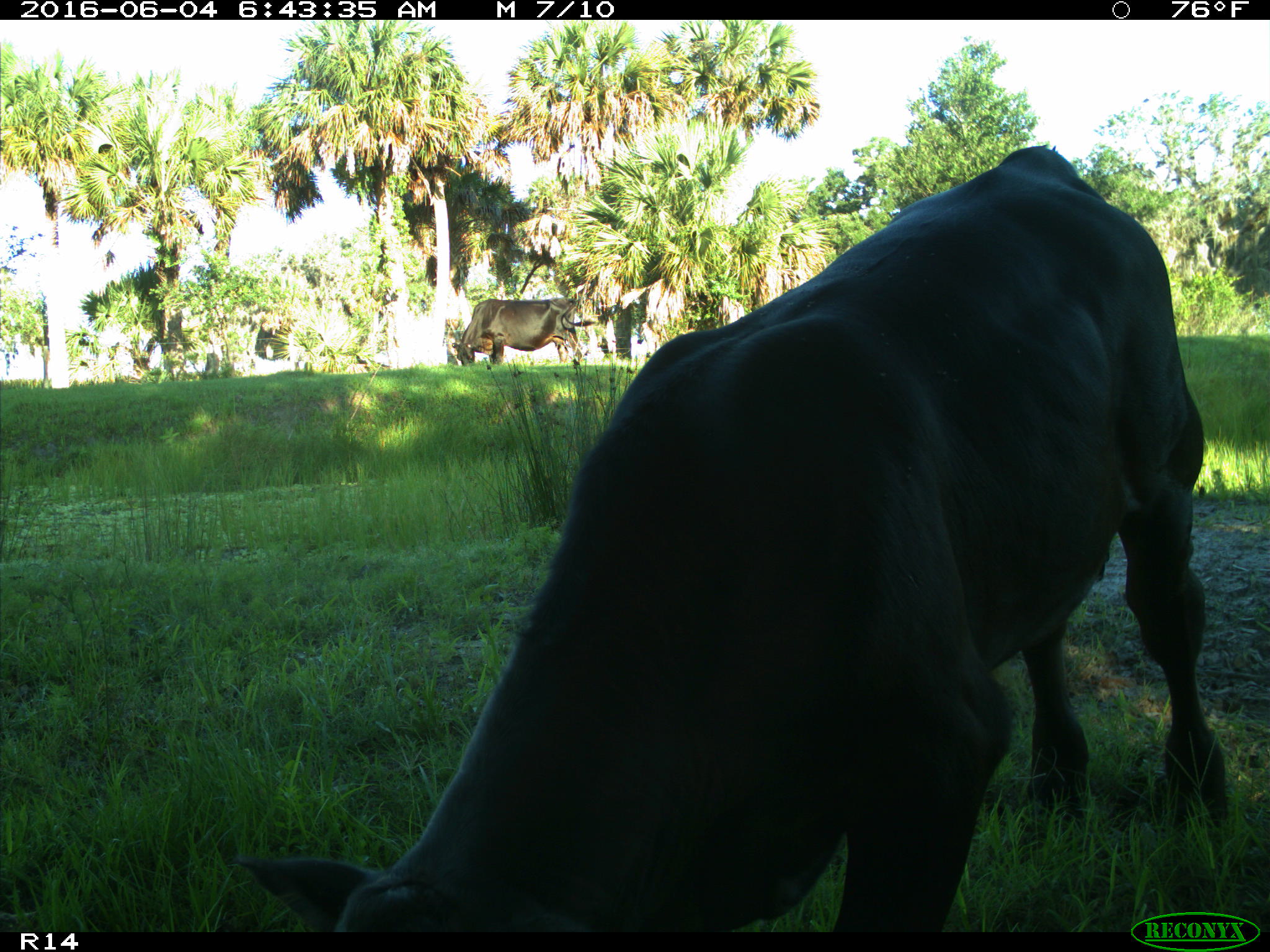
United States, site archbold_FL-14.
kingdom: Animalia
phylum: Chordata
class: Mammalia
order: Artiodactyla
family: Bovidae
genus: Bos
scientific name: Bos taurus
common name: domestic cow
Bos taurus (domestic cow).